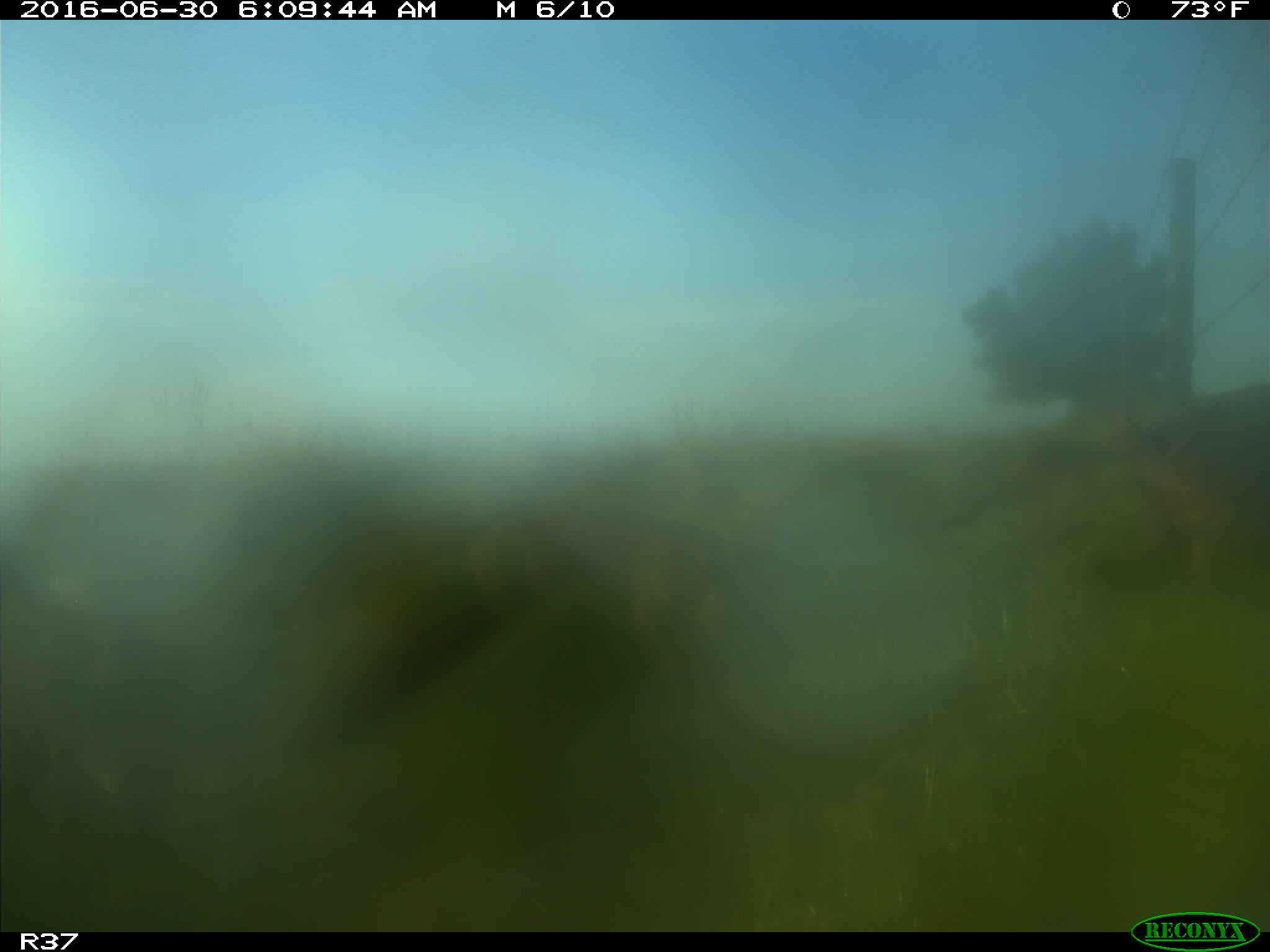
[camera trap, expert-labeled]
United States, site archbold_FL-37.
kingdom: Animalia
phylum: Chordata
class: Mammalia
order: Artiodactyla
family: Suidae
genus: Sus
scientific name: Sus scrofa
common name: wild boar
Sus scrofa (wild boar).